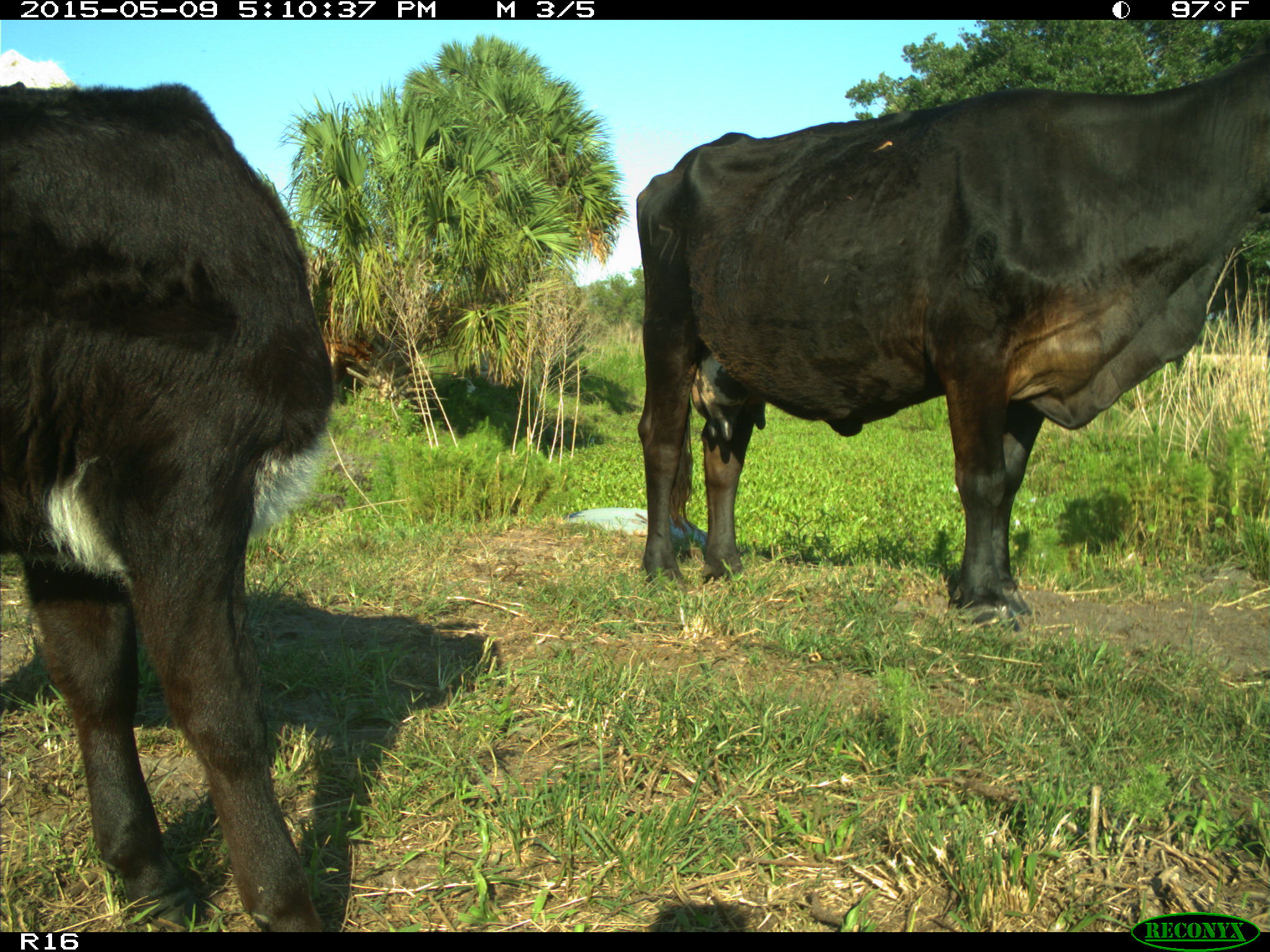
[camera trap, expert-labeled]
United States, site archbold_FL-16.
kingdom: Animalia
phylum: Chordata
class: Mammalia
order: Artiodactyla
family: Suidae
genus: Sus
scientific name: Sus scrofa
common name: wild boar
Sus scrofa (wild boar).